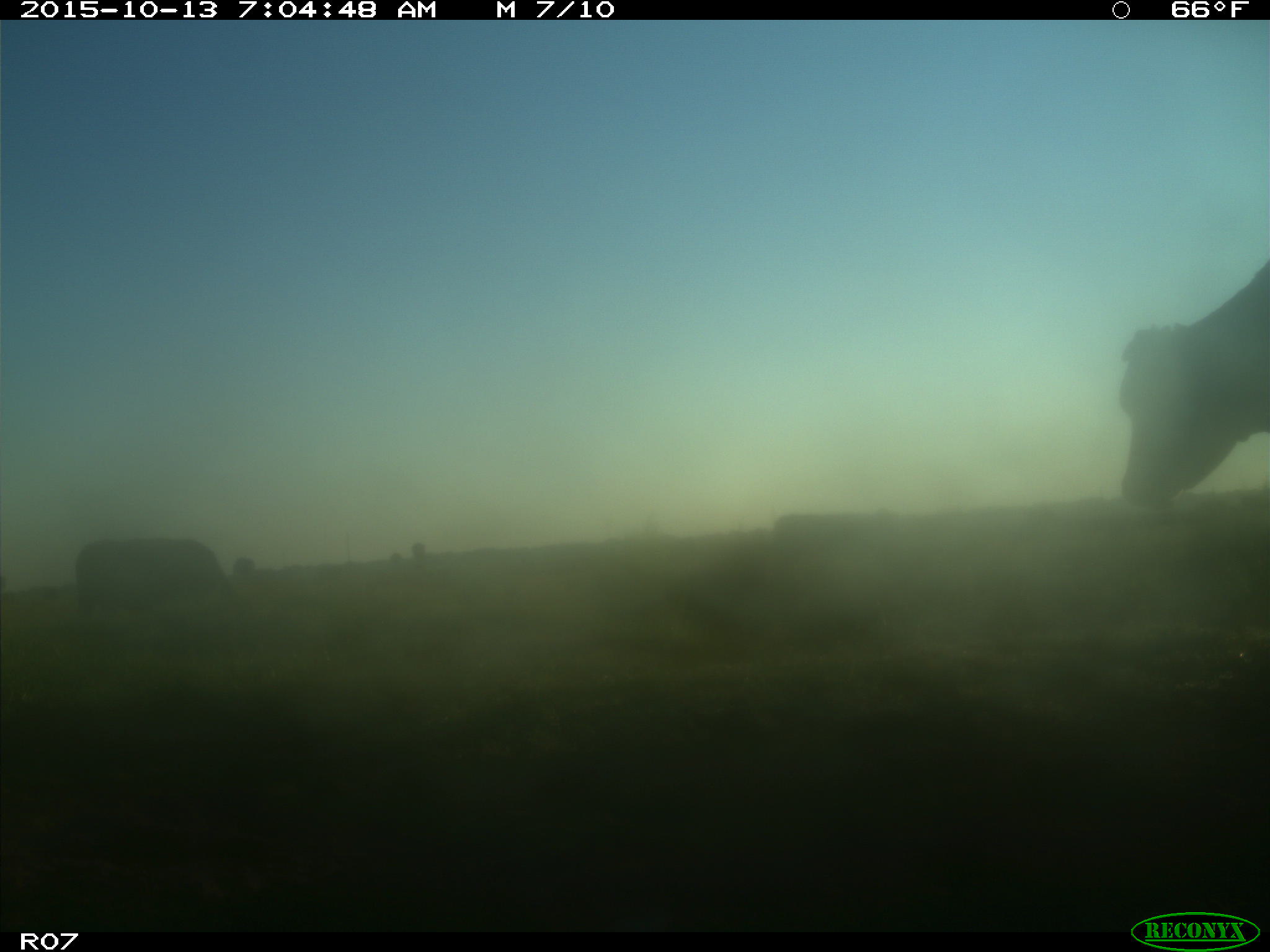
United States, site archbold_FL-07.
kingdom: Animalia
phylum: Chordata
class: Mammalia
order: Artiodactyla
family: Bovidae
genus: Bos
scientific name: Bos taurus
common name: domestic cow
Bos taurus (domestic cow).